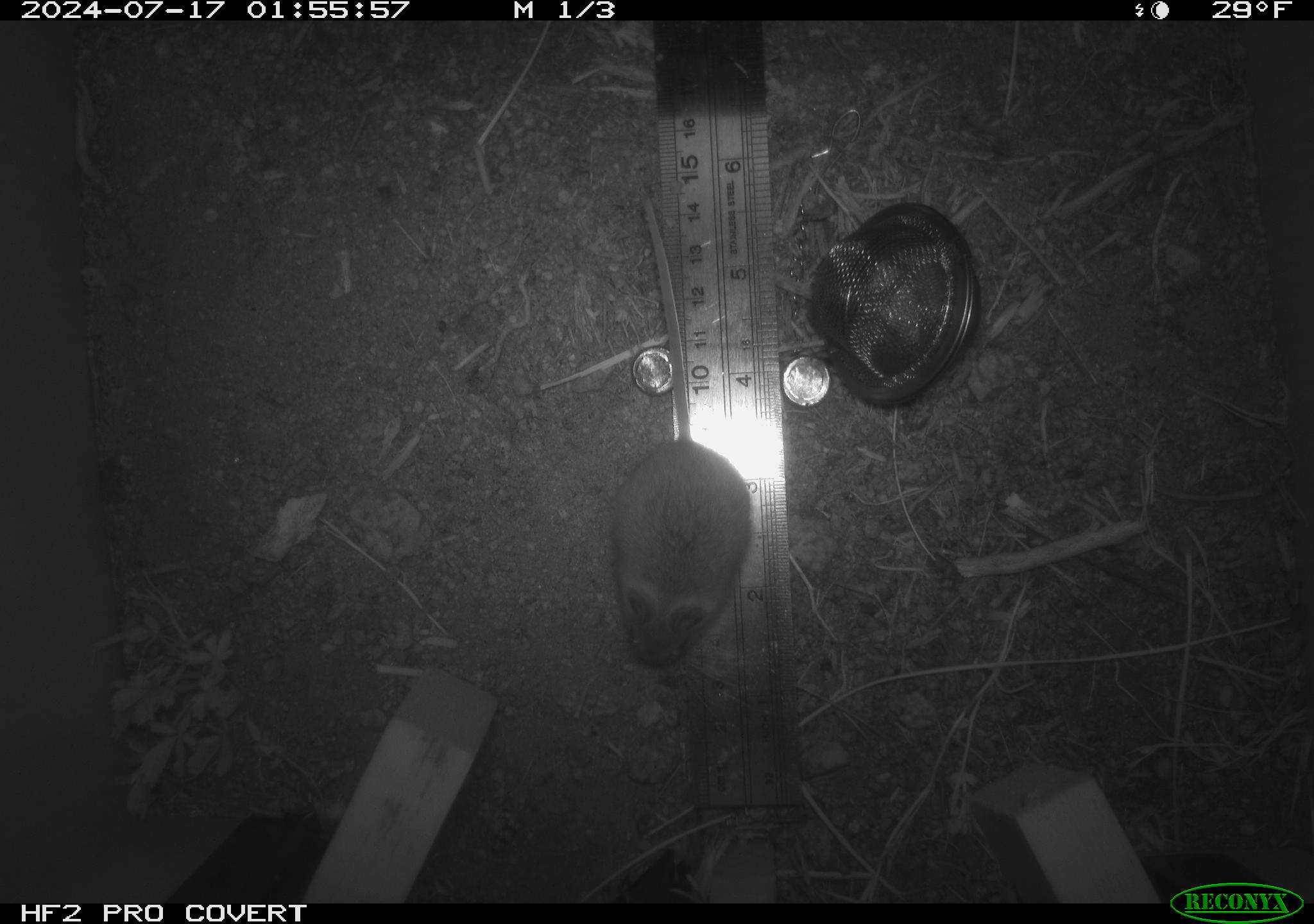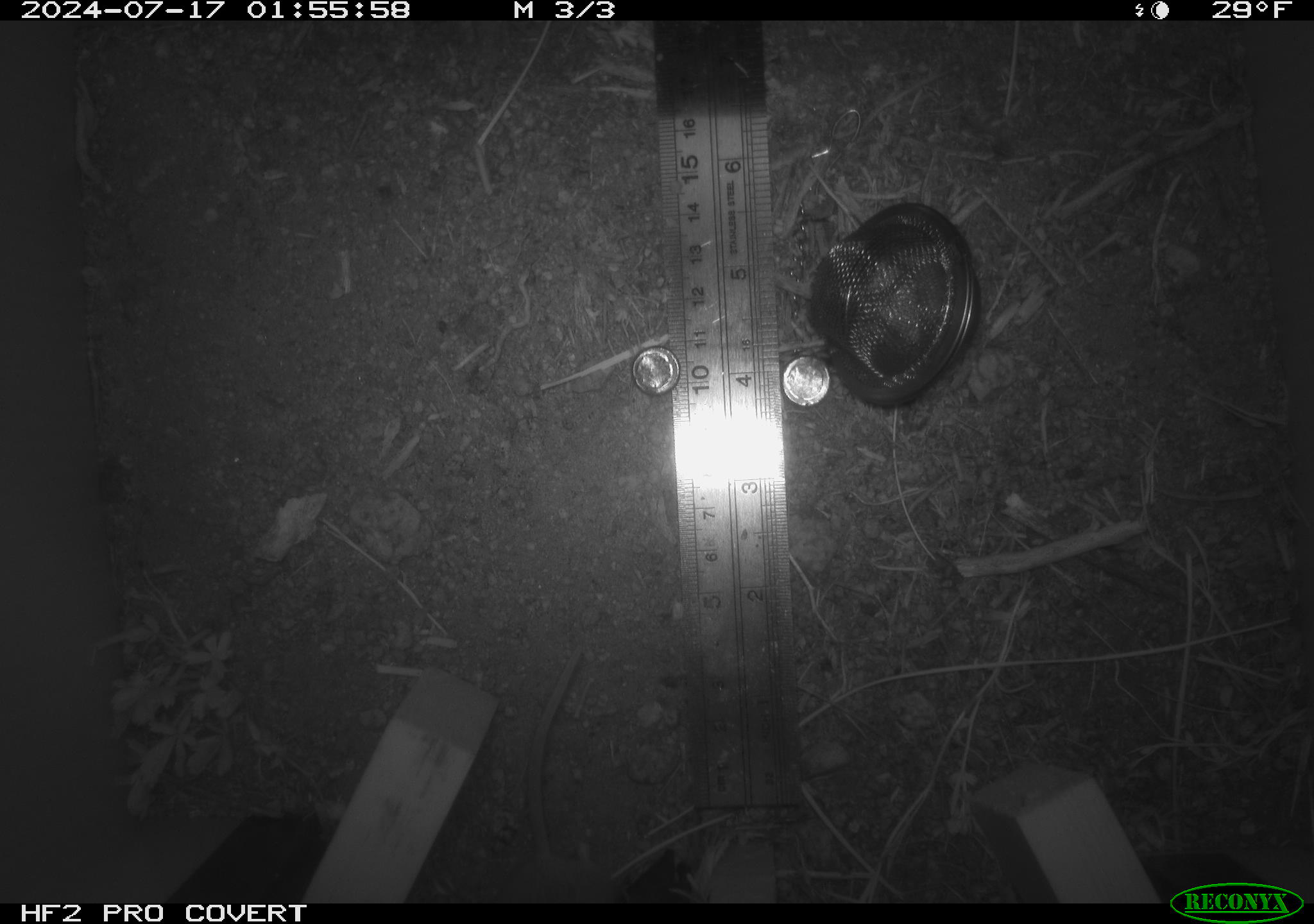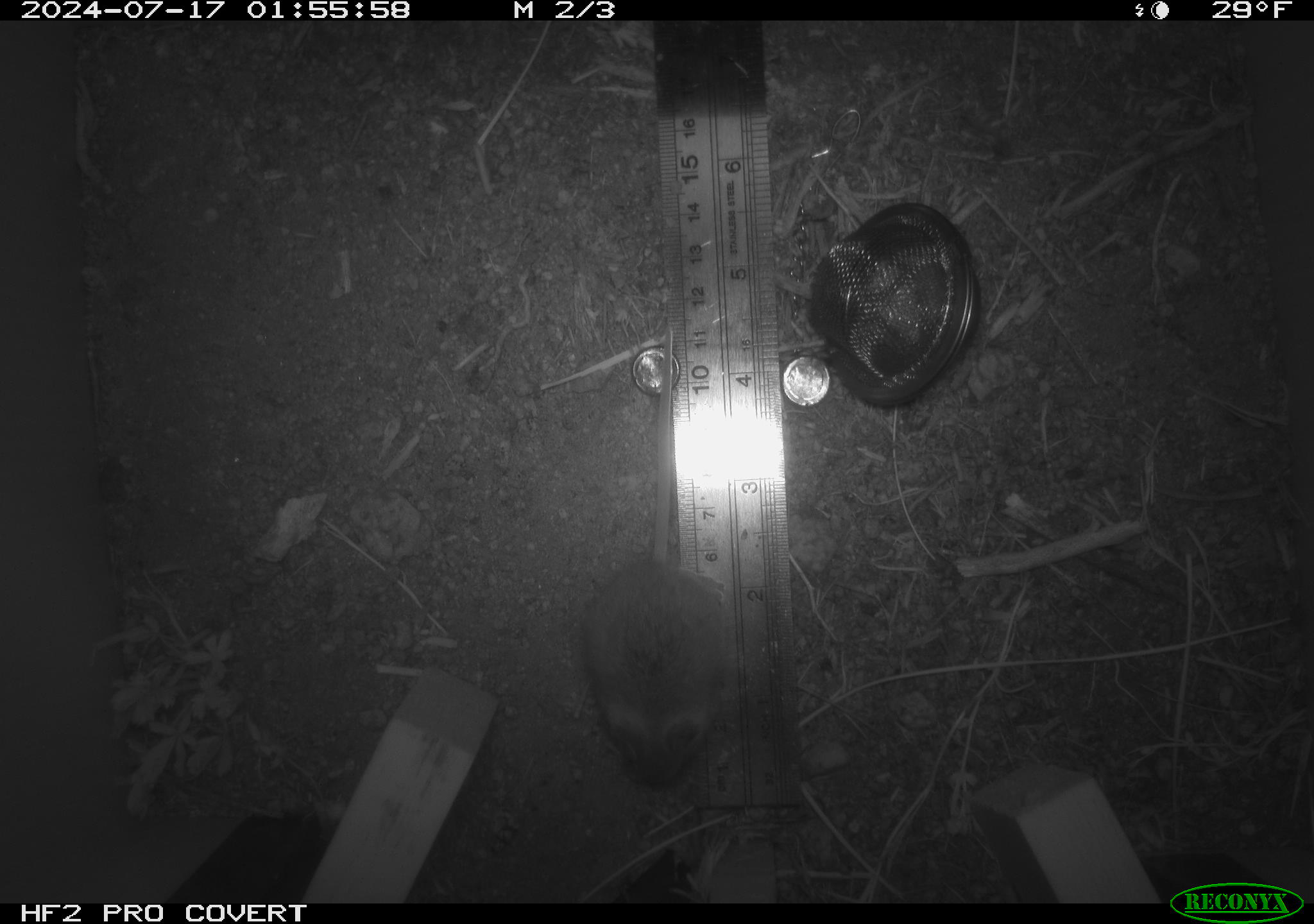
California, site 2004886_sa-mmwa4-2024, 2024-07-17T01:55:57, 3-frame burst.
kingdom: Animalia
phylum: Chordata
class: Mammalia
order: Rodentia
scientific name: Rodentia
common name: mouse species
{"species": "mouse species (Rodentia)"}